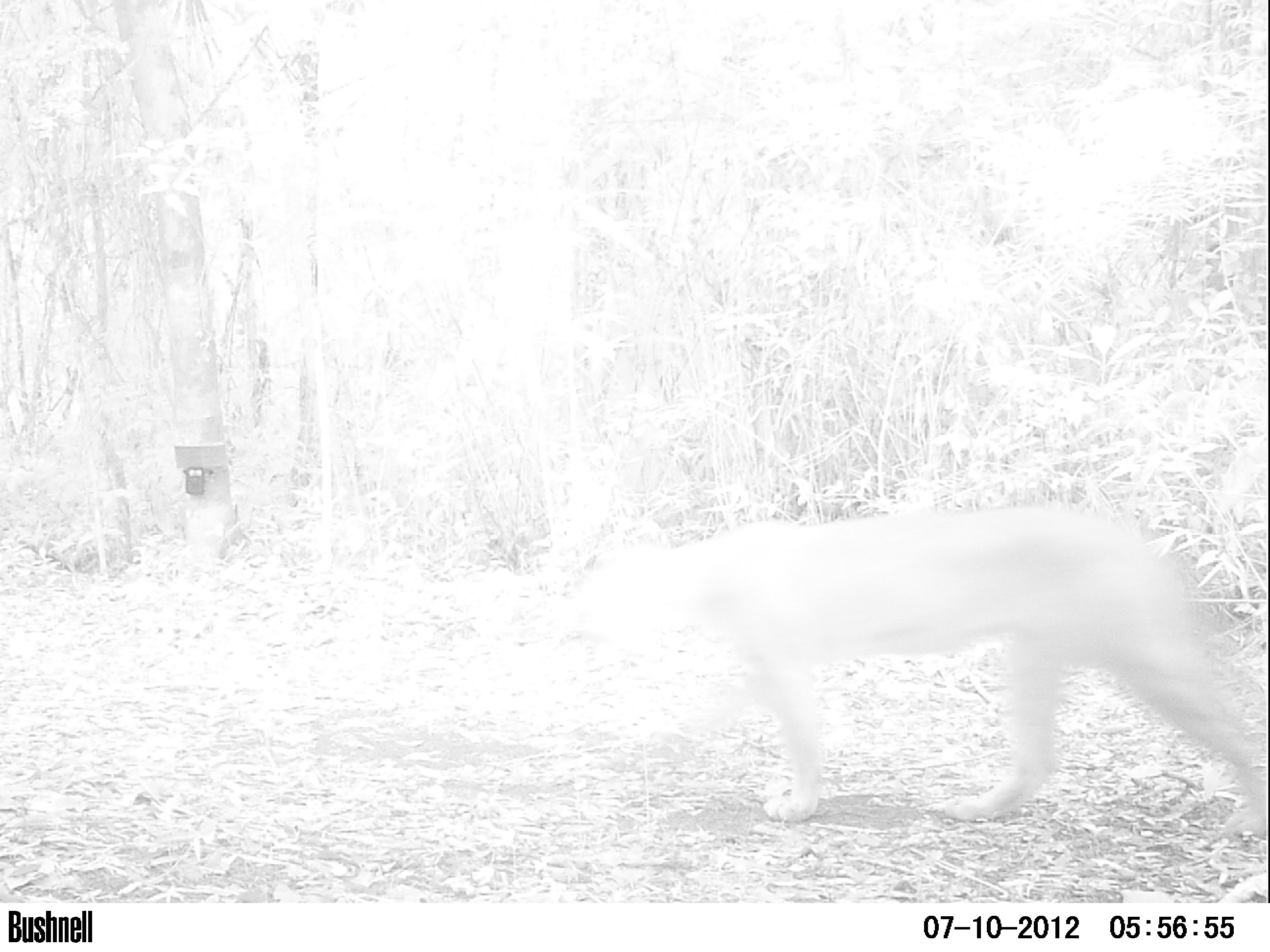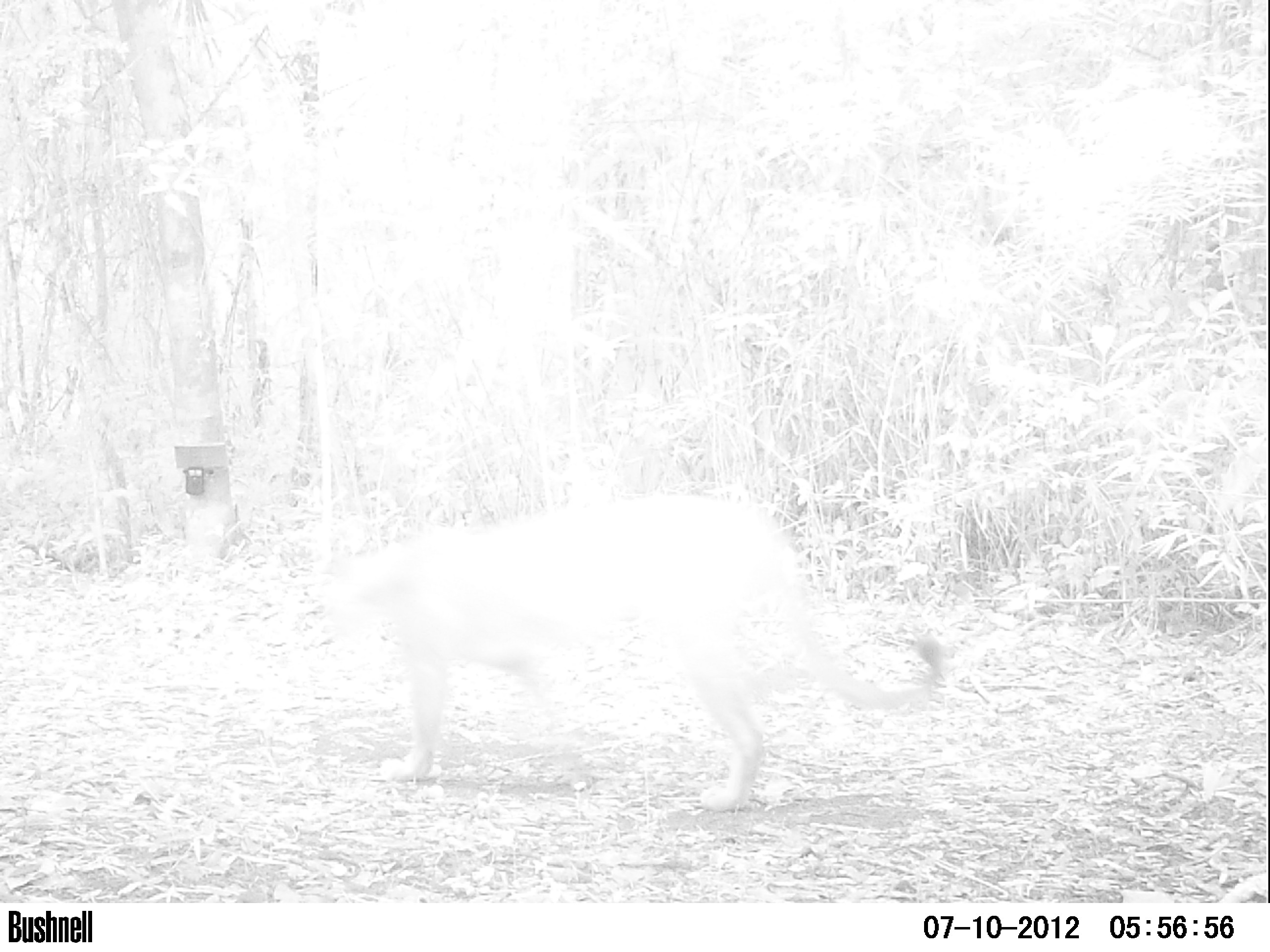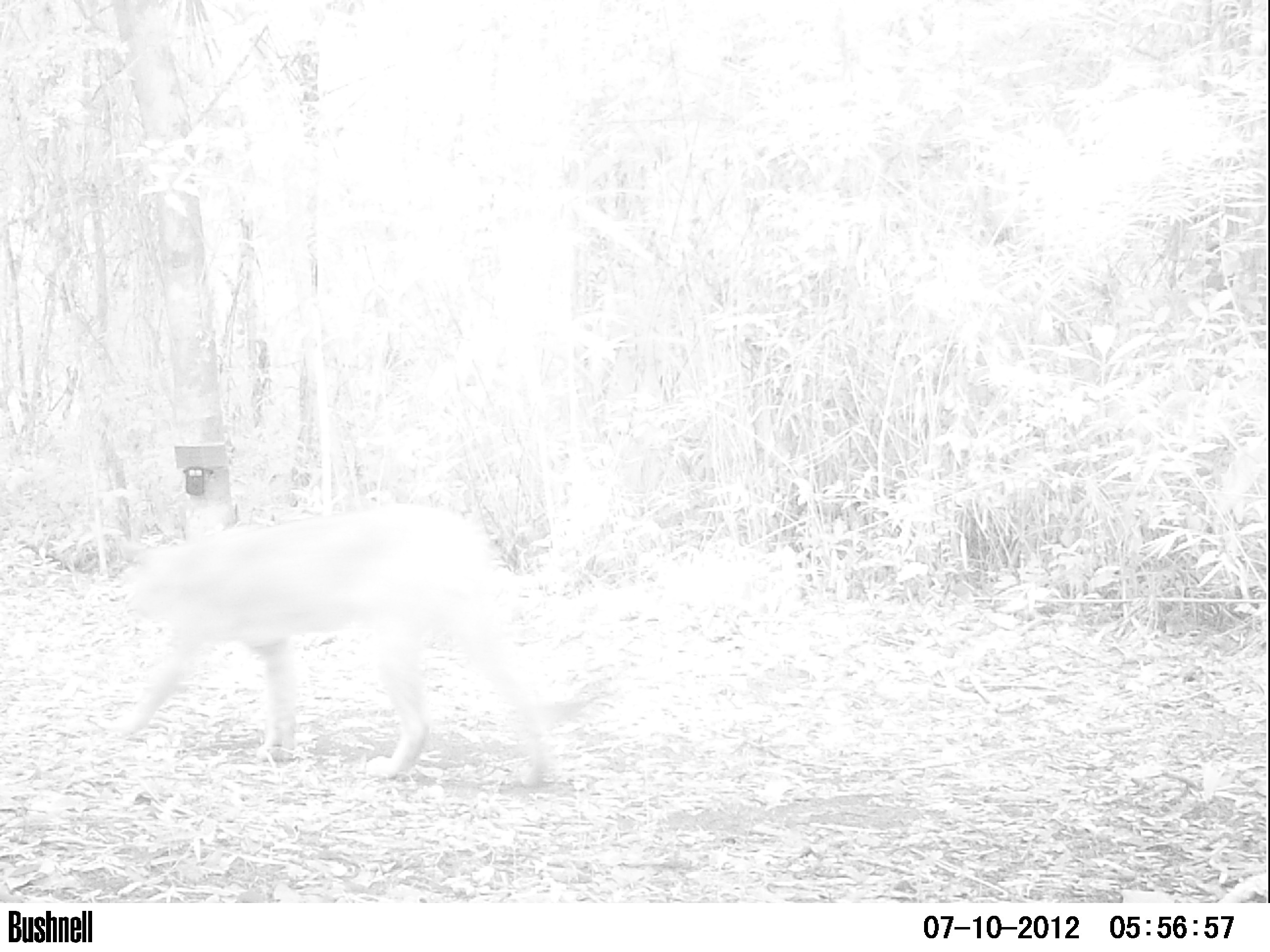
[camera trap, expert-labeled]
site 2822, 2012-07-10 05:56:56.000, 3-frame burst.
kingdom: Animalia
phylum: Chordata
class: Mammalia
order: Carnivora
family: Felidae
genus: Puma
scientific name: Puma concolor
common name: mountain lion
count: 1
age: adult